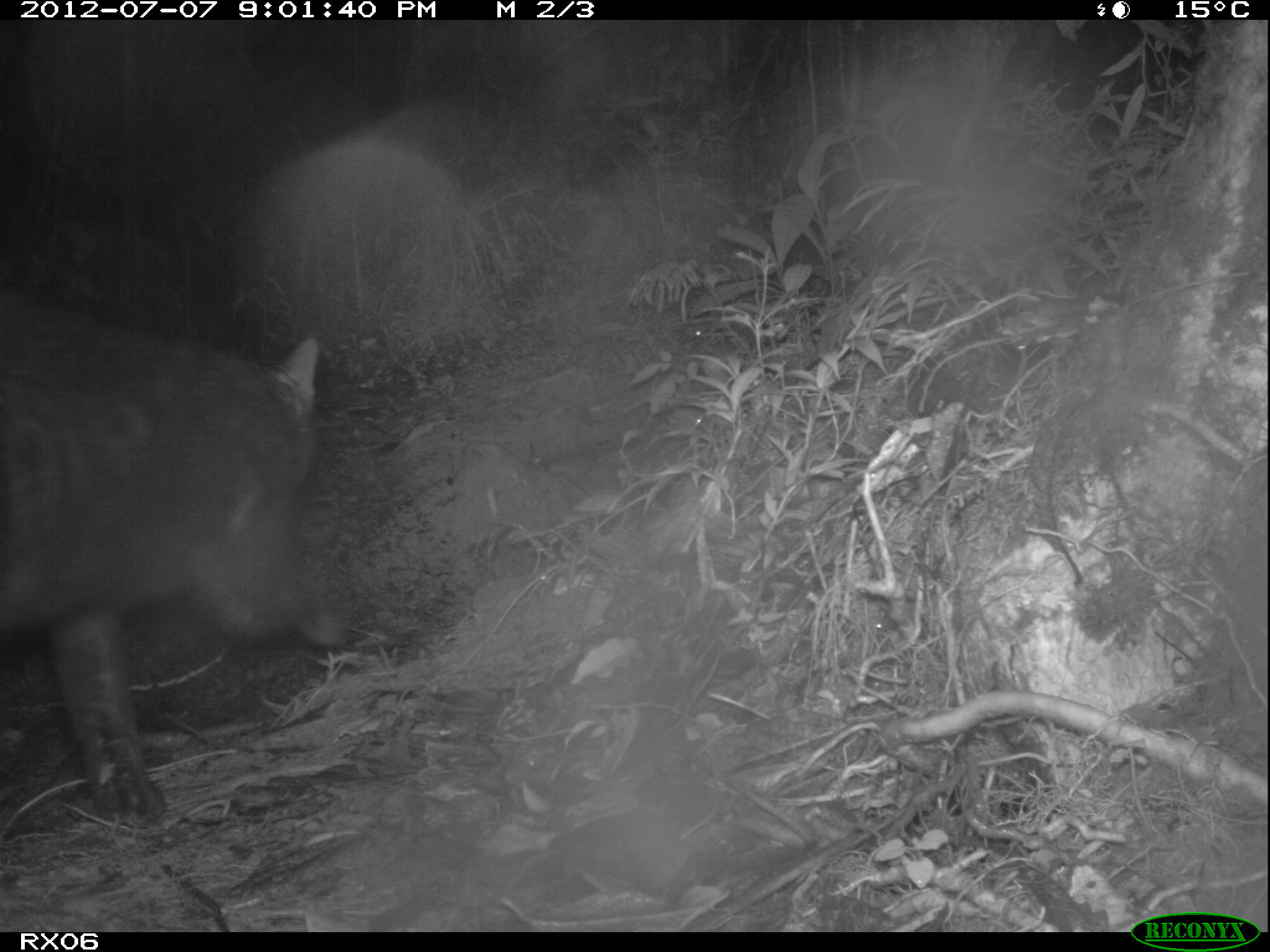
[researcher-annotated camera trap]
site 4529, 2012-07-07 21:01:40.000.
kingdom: Animalia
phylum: Chordata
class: Mammalia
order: Carnivora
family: Felidae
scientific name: Felidae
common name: felids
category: felis sp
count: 1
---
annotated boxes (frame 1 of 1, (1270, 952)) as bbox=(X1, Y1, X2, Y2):
felis sp: bbox=(0, 282, 351, 819)